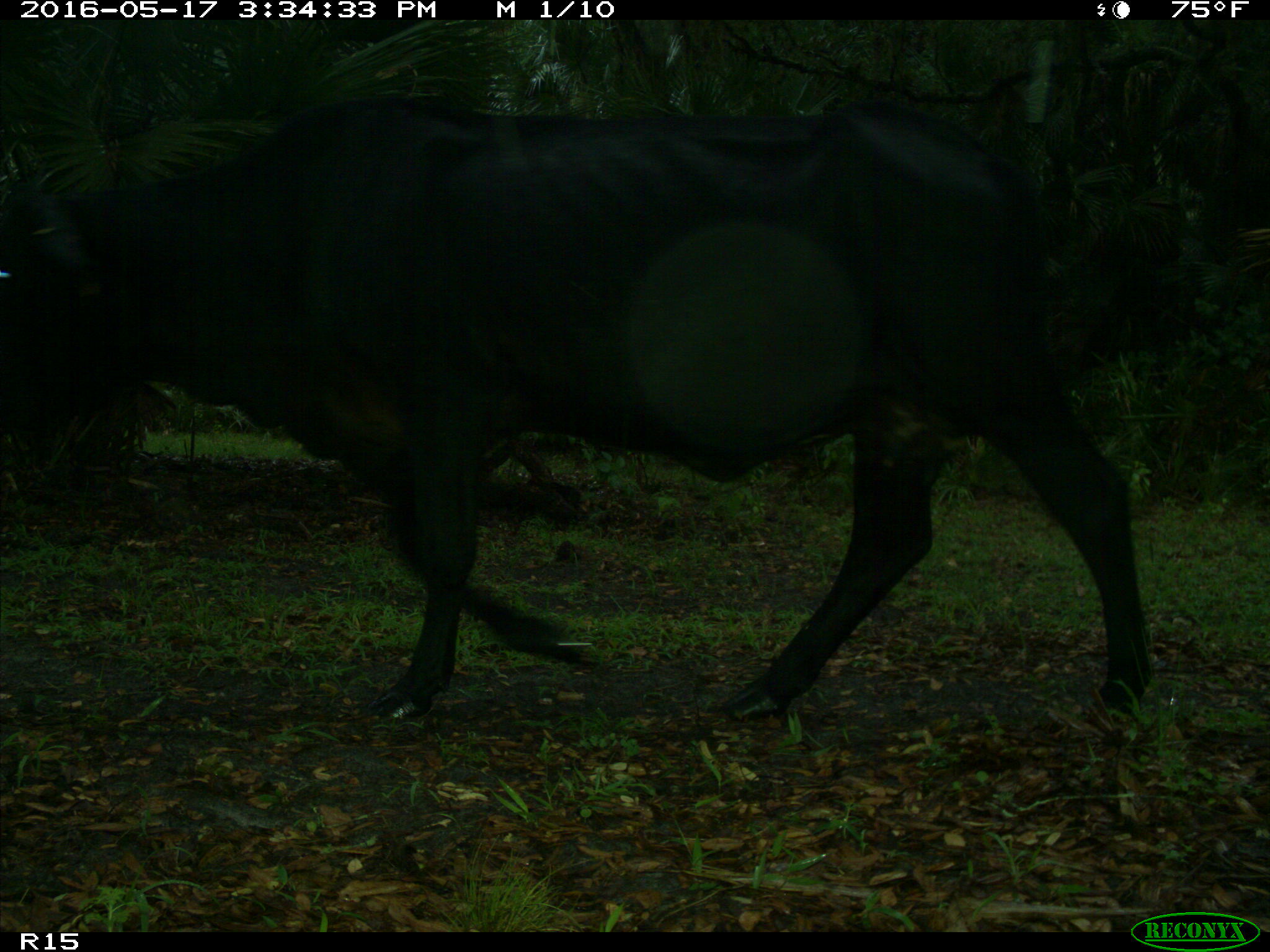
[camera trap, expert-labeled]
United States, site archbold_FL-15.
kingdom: Animalia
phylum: Chordata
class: Mammalia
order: Artiodactyla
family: Bovidae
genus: Bos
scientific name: Bos taurus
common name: domestic cow